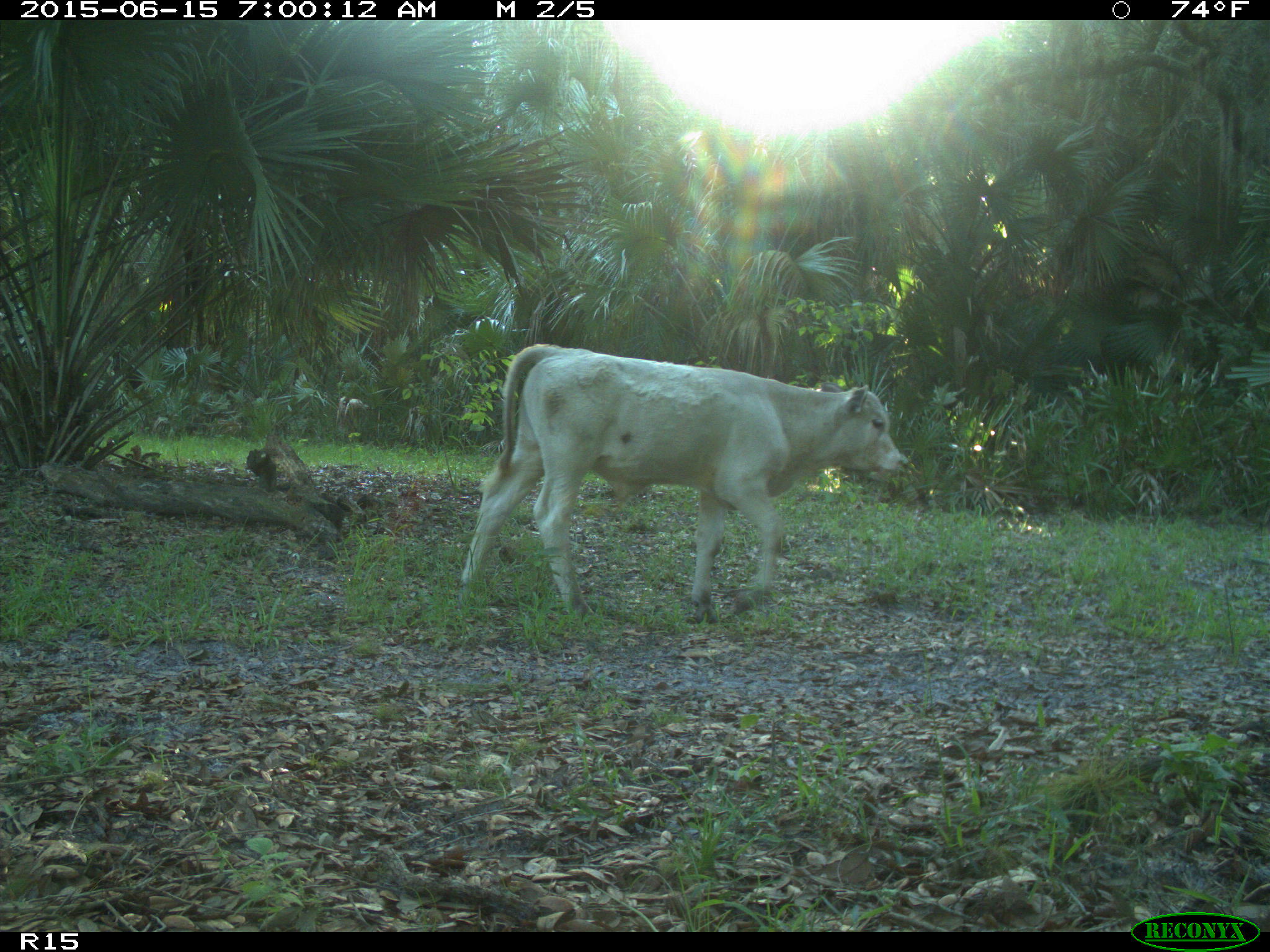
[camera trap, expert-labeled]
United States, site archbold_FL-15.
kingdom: Animalia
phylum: Chordata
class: Mammalia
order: Artiodactyla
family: Bovidae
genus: Bos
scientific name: Bos taurus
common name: domestic cow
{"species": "Bos taurus (domestic cow)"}